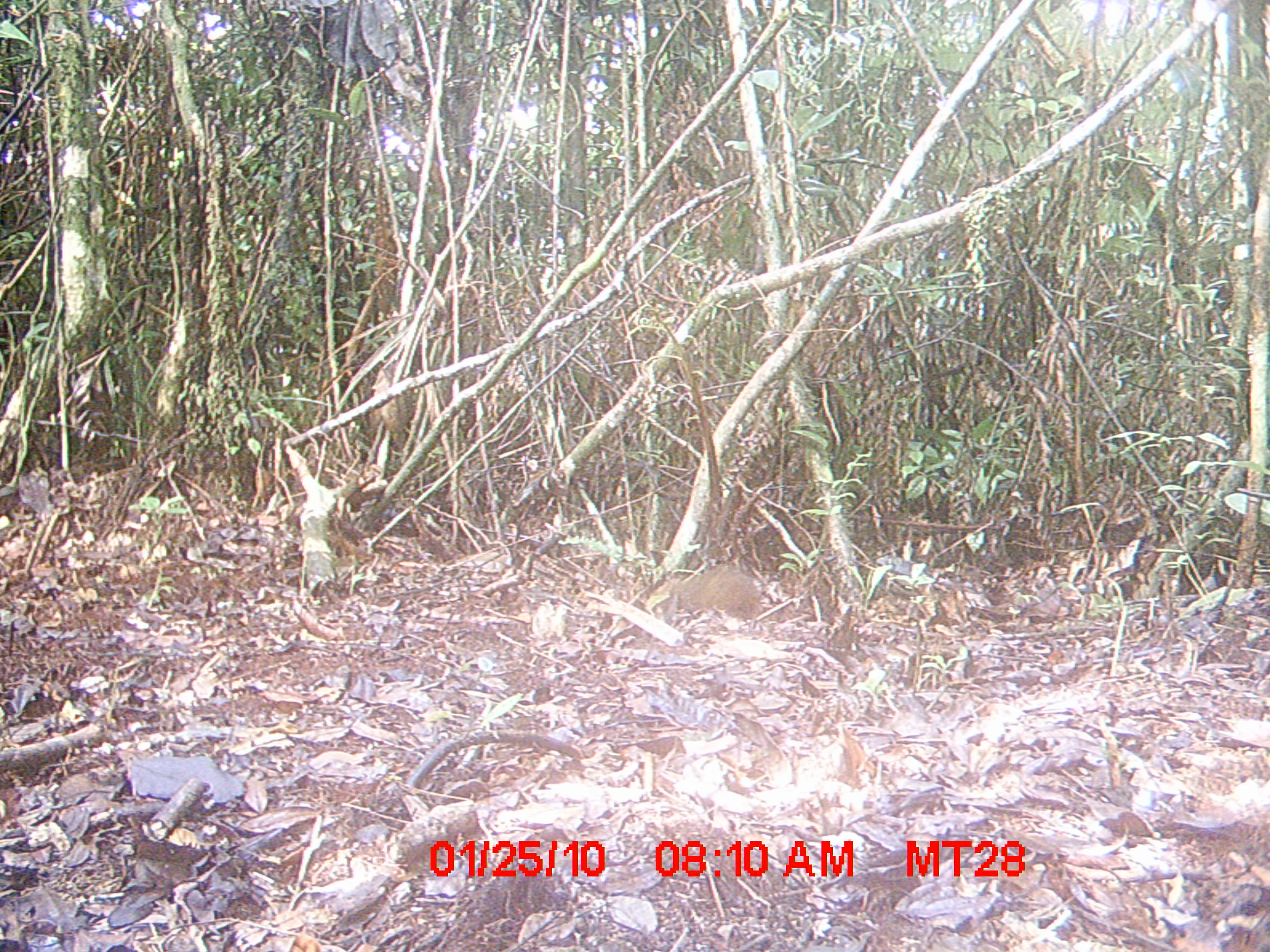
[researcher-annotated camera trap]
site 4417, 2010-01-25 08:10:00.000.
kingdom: Animalia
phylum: Chordata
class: Mammalia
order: Rodentia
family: Nesomyidae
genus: Hypogeomys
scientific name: Hypogeomys antimena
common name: malagasy giant rat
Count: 1.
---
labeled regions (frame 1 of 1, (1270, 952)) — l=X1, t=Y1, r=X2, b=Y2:
hypogeomys antimena: l=650, t=566, r=763, b=622